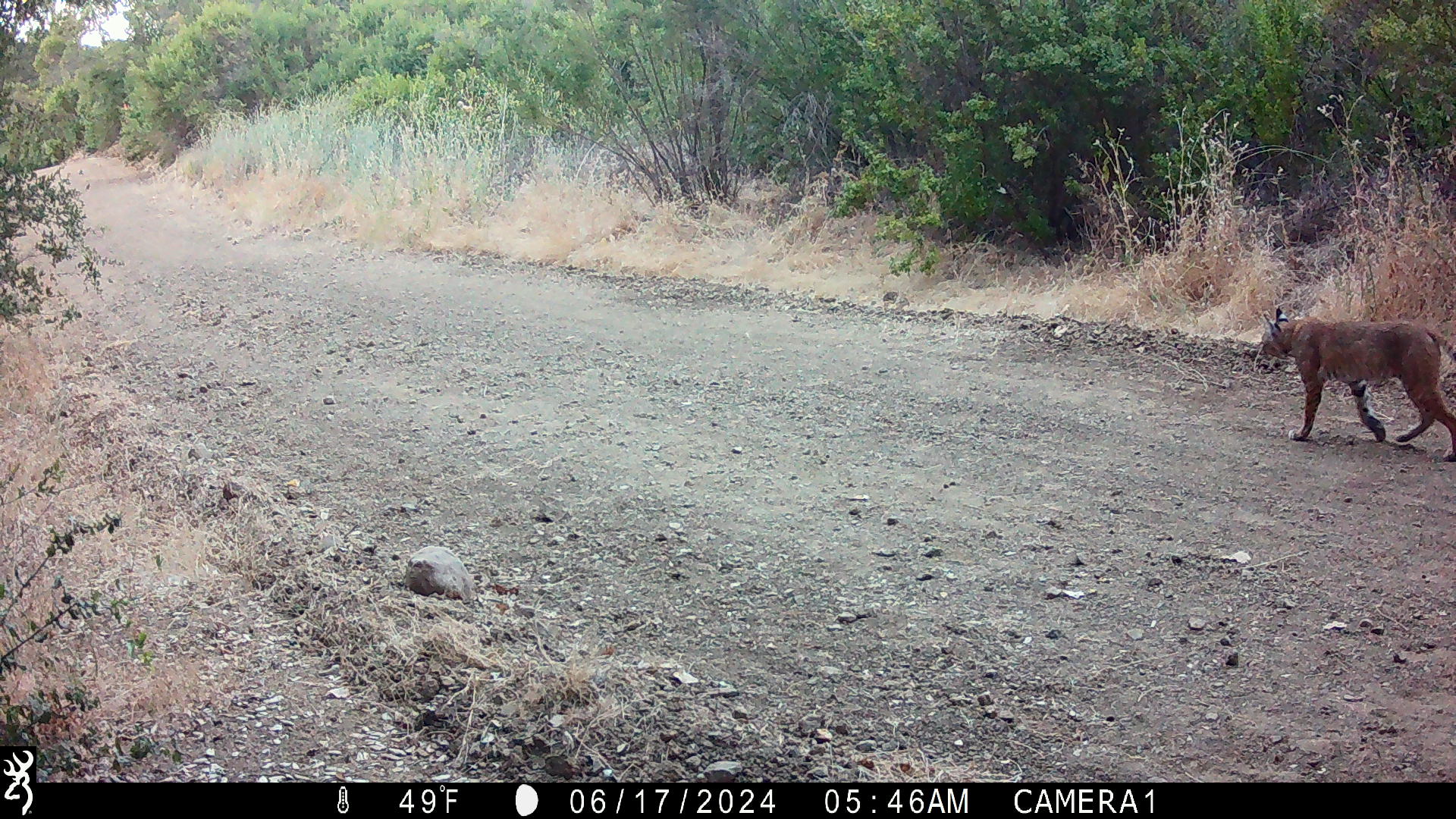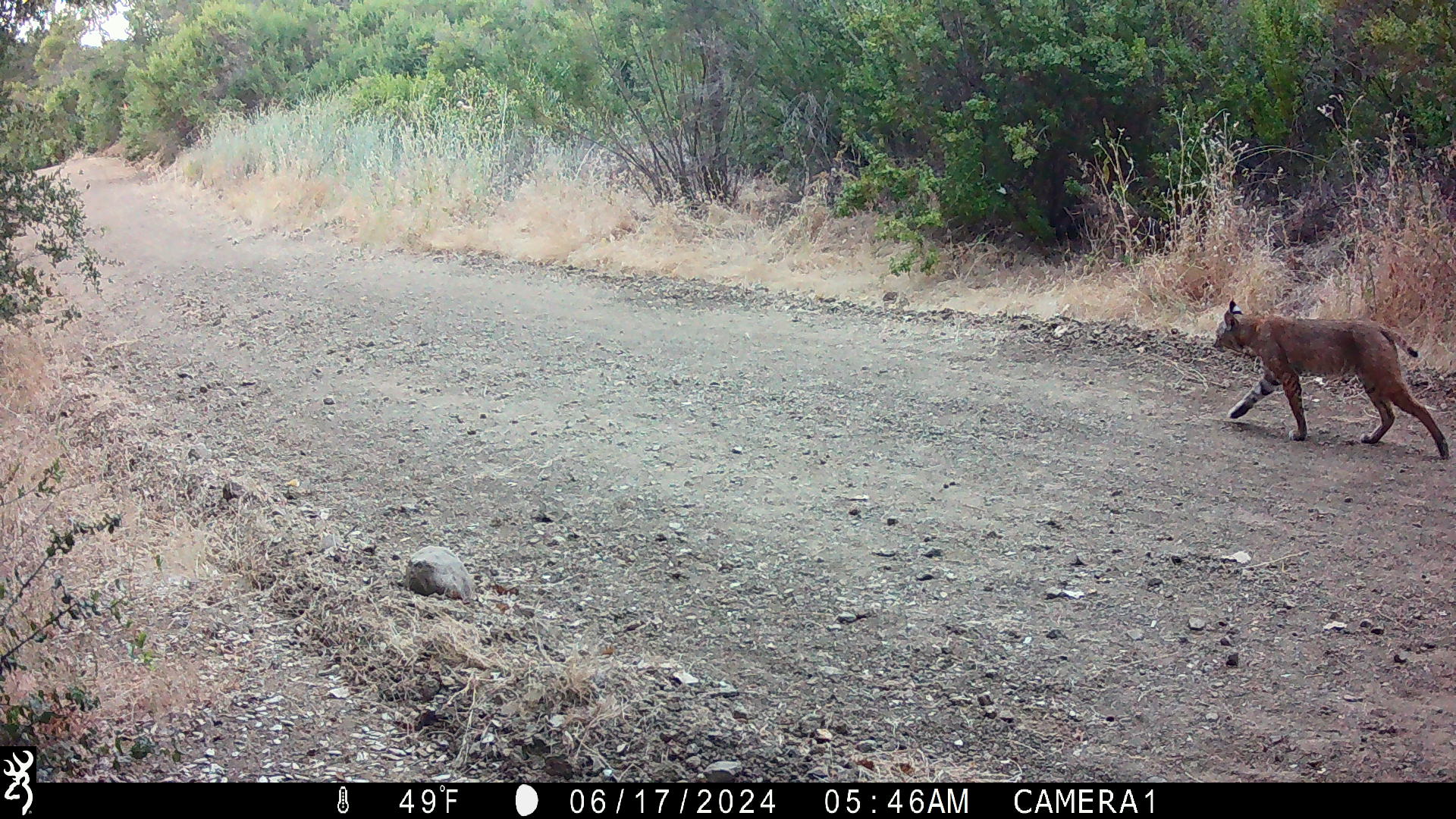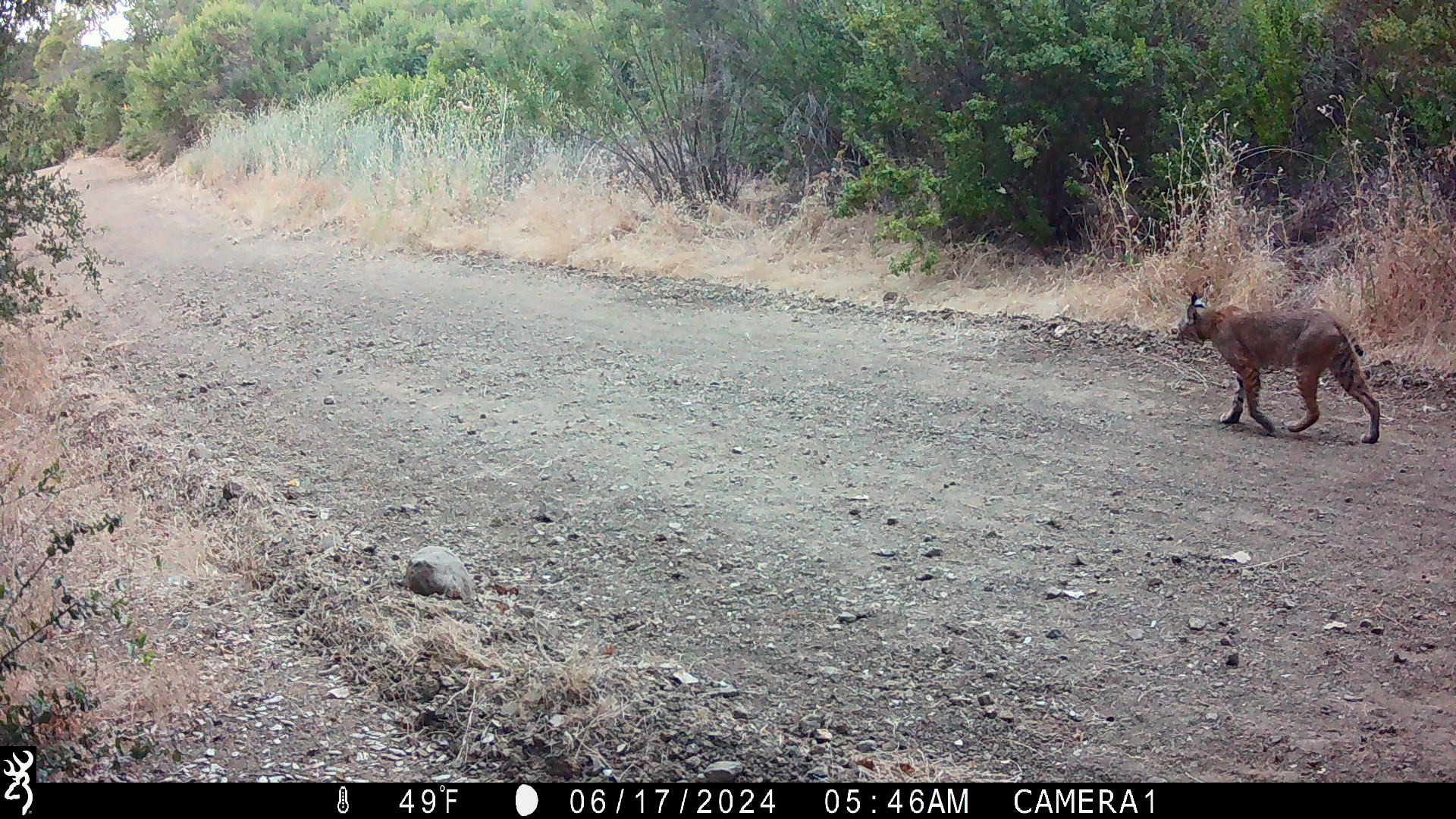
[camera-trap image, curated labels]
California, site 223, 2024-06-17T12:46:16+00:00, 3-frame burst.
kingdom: Animalia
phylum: Chordata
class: Mammalia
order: Carnivora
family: Felidae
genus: Lynx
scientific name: Lynx rufus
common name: bobcat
Bobcat (Lynx rufus).